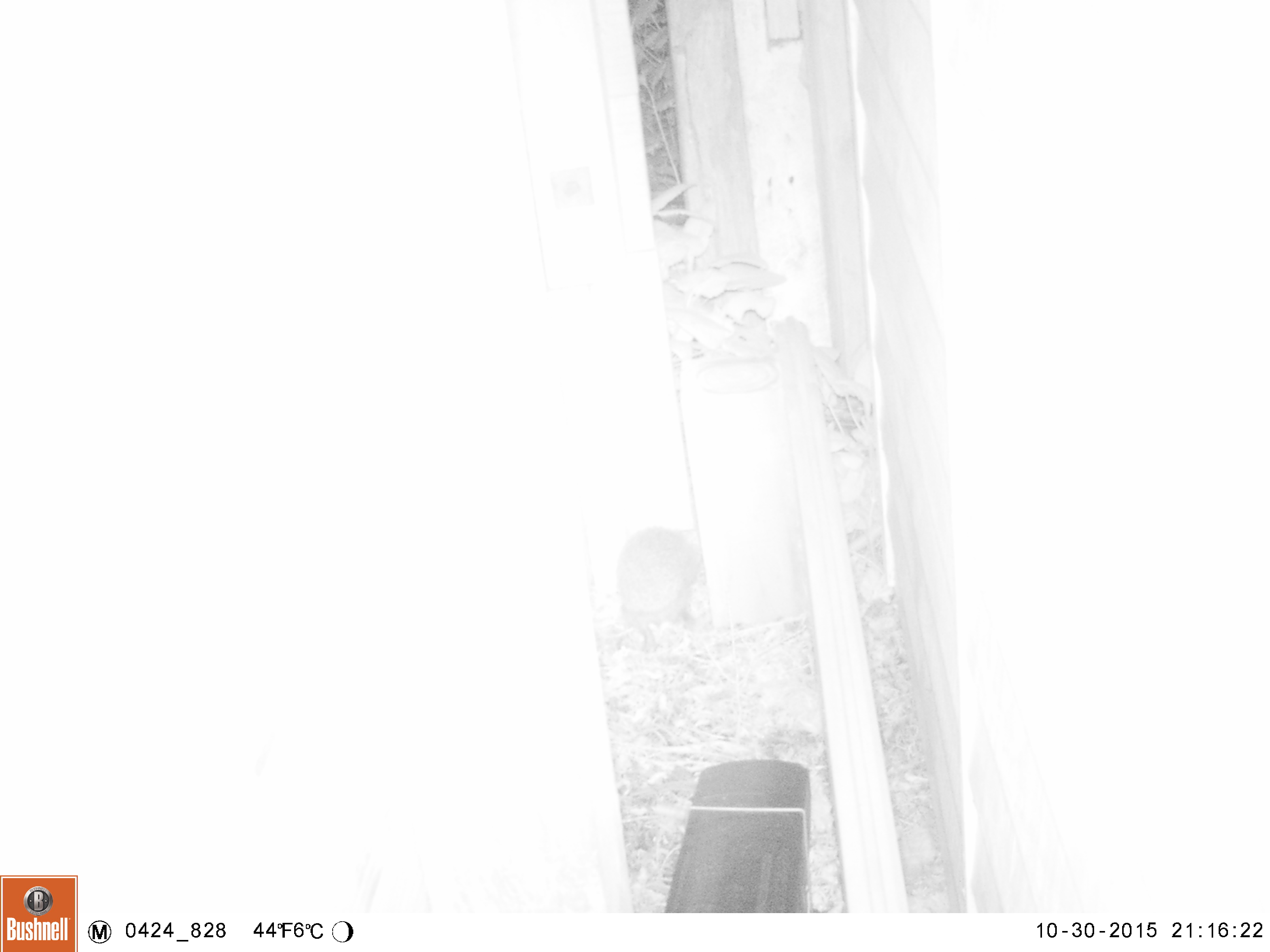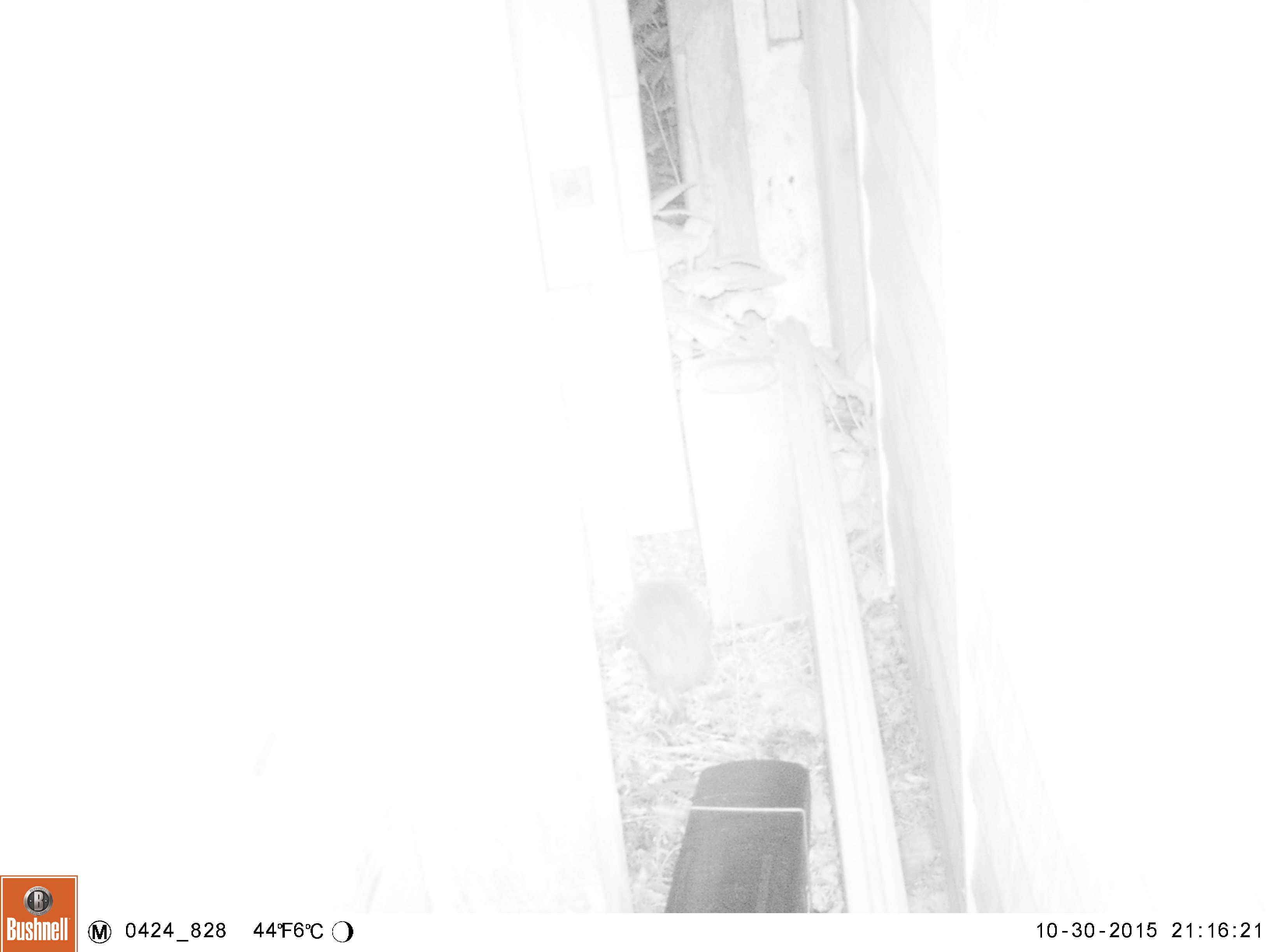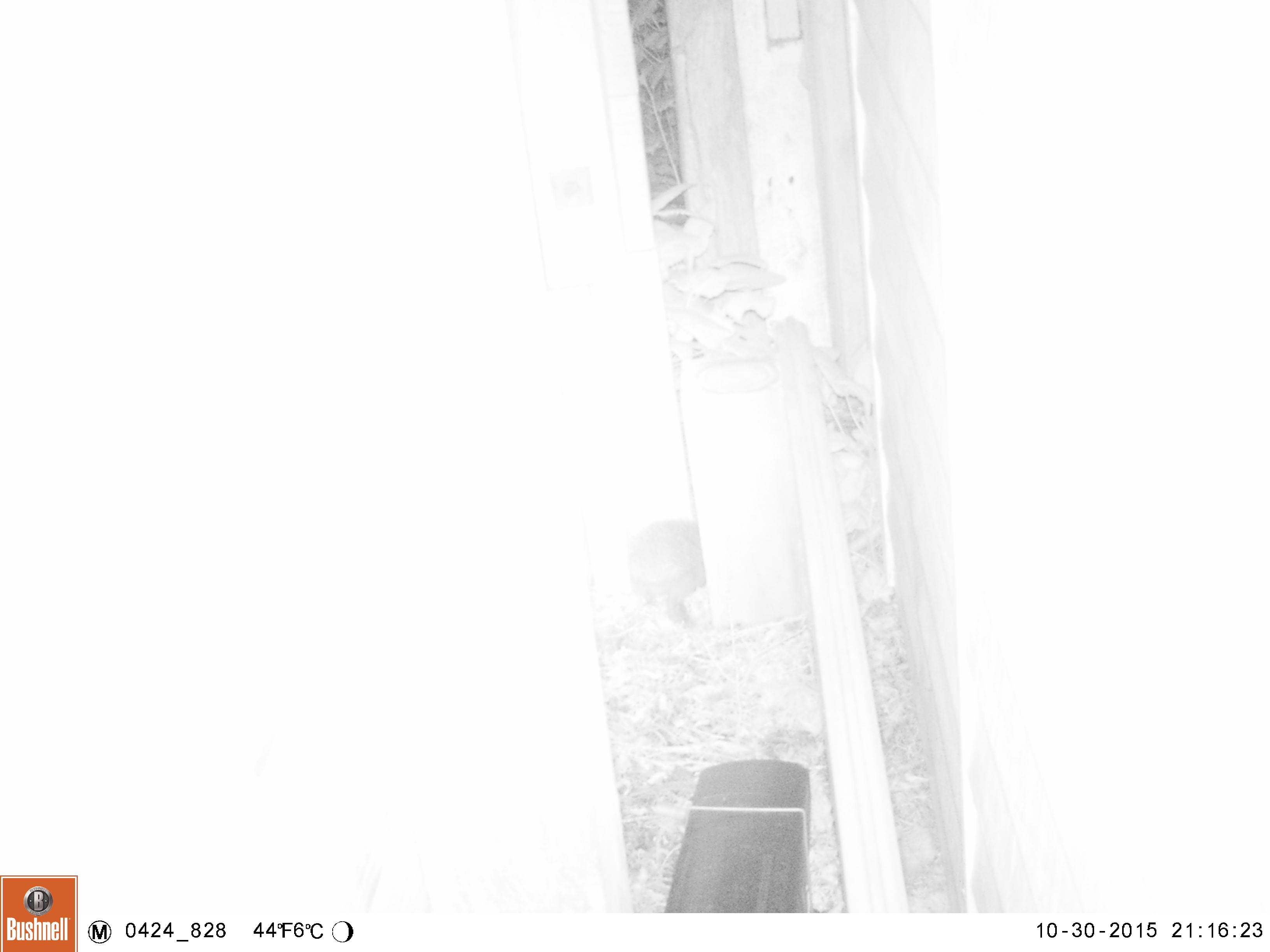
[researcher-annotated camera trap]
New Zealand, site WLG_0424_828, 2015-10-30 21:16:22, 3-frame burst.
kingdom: Animalia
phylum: Chordata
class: Mammalia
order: Eulipotyphla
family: Erinaceidae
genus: Erinaceus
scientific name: Erinaceus europaeus europaeus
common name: european hedgehog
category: hedgehog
Hedgehog (european hedgehog) (Erinaceus europaeus europaeus).